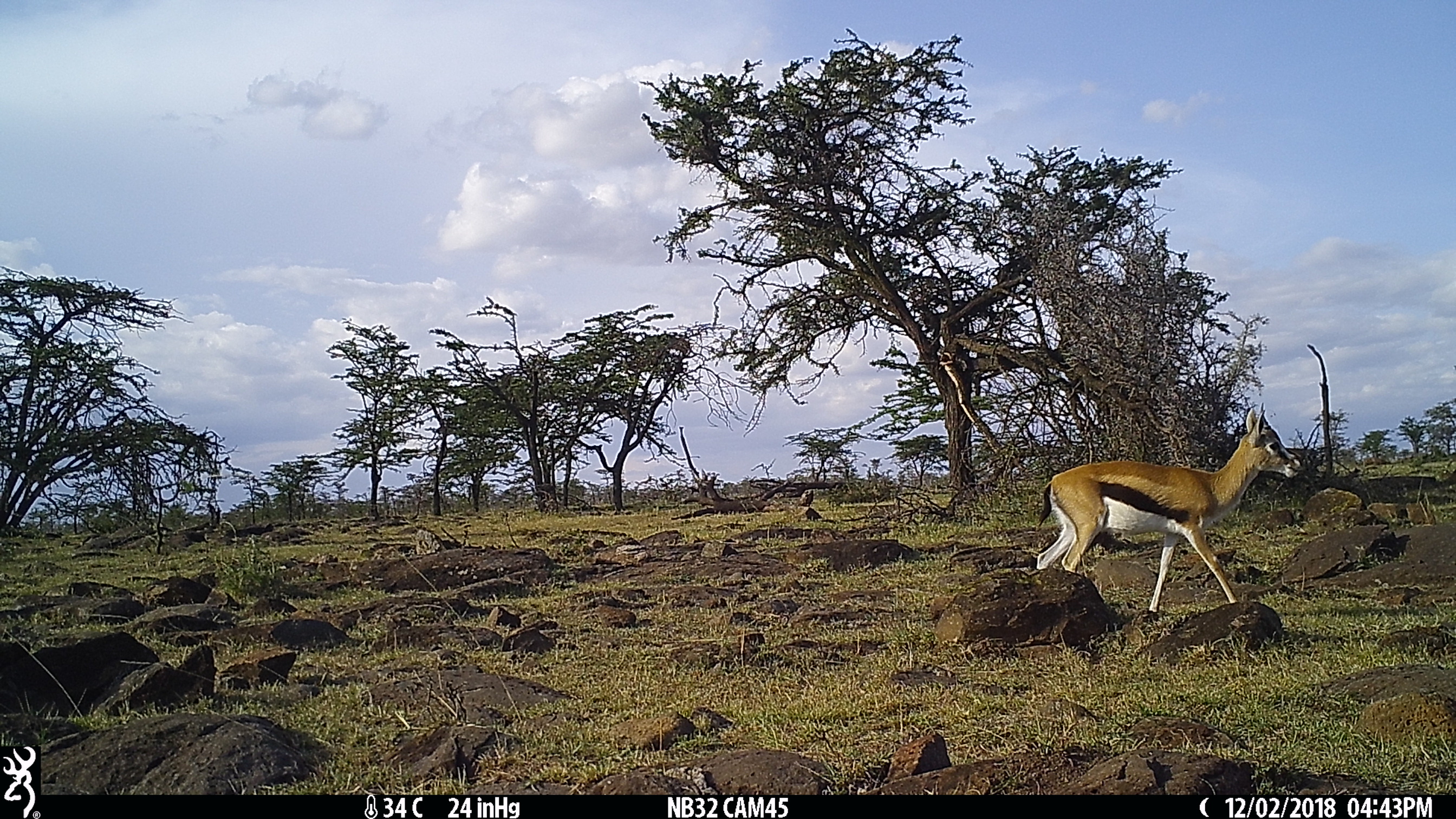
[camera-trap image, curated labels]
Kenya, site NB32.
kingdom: Animalia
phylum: Chordata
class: Mammalia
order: Artiodactyla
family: Bovidae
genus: Eudorcas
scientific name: Eudorcas thomsonii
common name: thomon's gazelle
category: gazelle thomsons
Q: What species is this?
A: Gazelle thomsons (thomon's gazelle) (Eudorcas thomsonii).